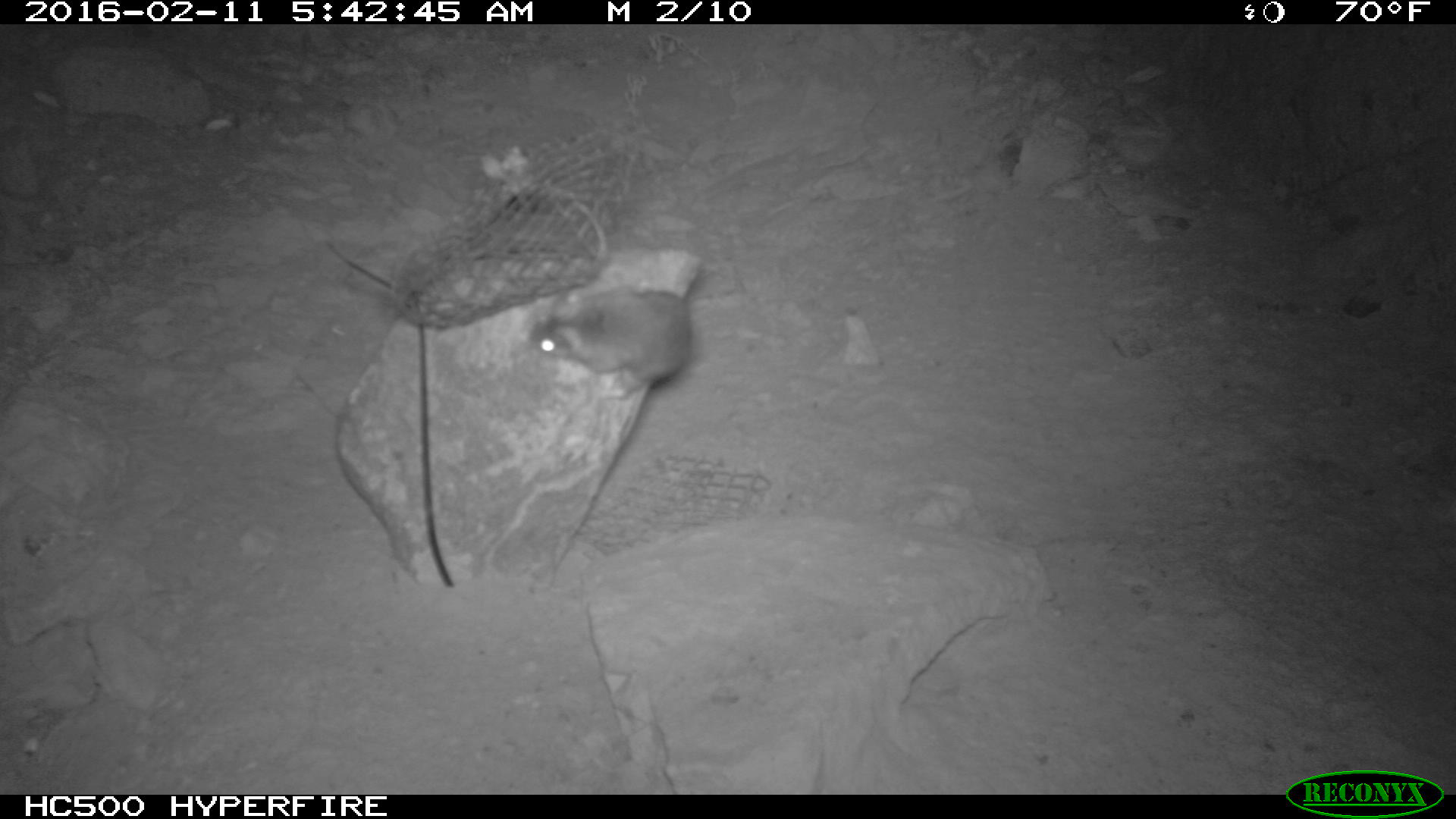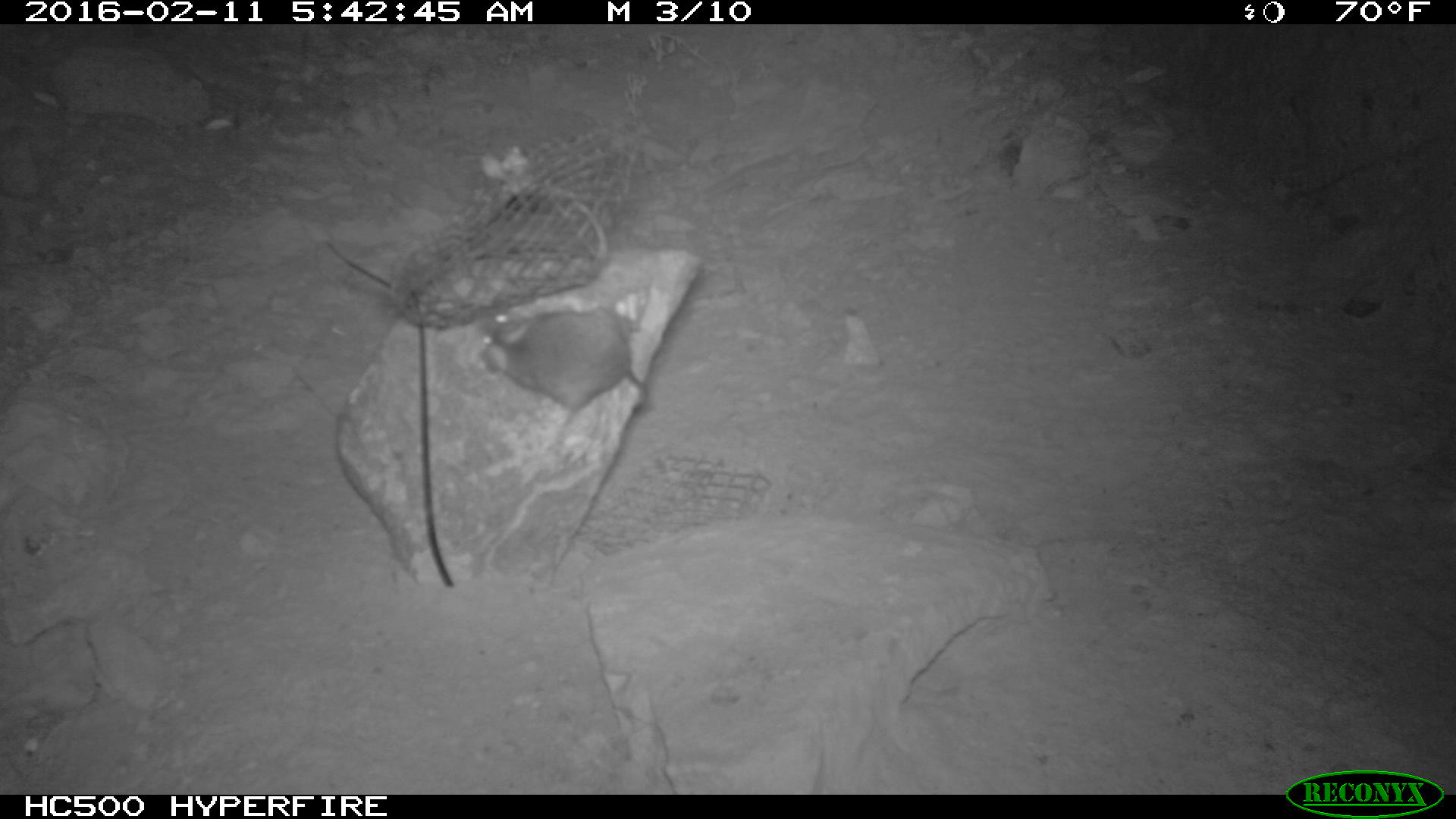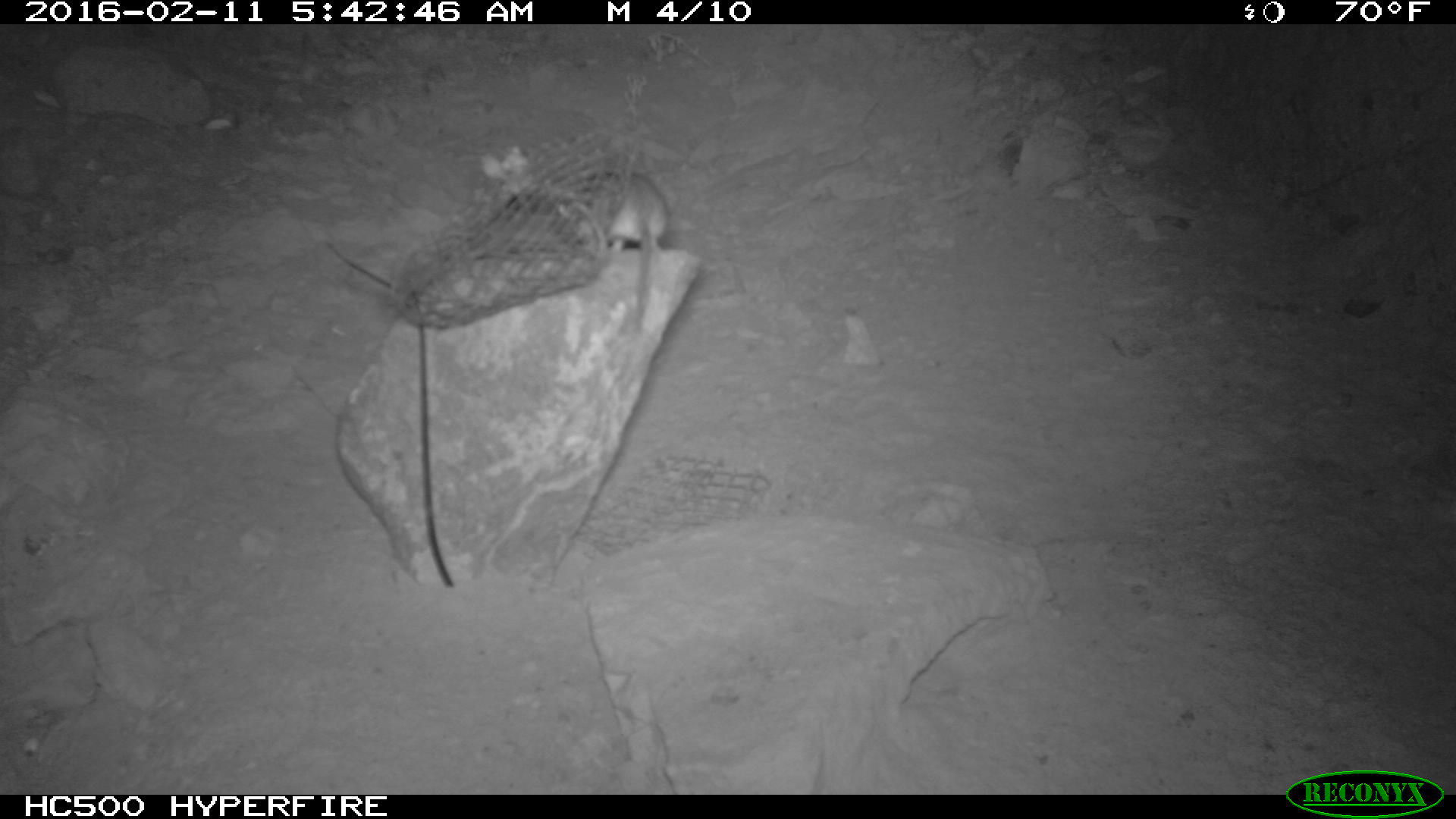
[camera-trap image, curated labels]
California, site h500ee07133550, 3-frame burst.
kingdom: Animalia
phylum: Chordata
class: Mammalia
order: Rodentia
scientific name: Rodentia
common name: rodent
Rodent (Rodentia).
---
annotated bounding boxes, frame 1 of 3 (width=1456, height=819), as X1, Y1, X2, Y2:
rodent: 526, 288, 692, 391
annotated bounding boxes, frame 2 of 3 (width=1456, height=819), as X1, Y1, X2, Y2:
rodent: 483, 304, 649, 408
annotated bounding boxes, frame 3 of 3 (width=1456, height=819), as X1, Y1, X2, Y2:
rodent: 590, 168, 669, 333